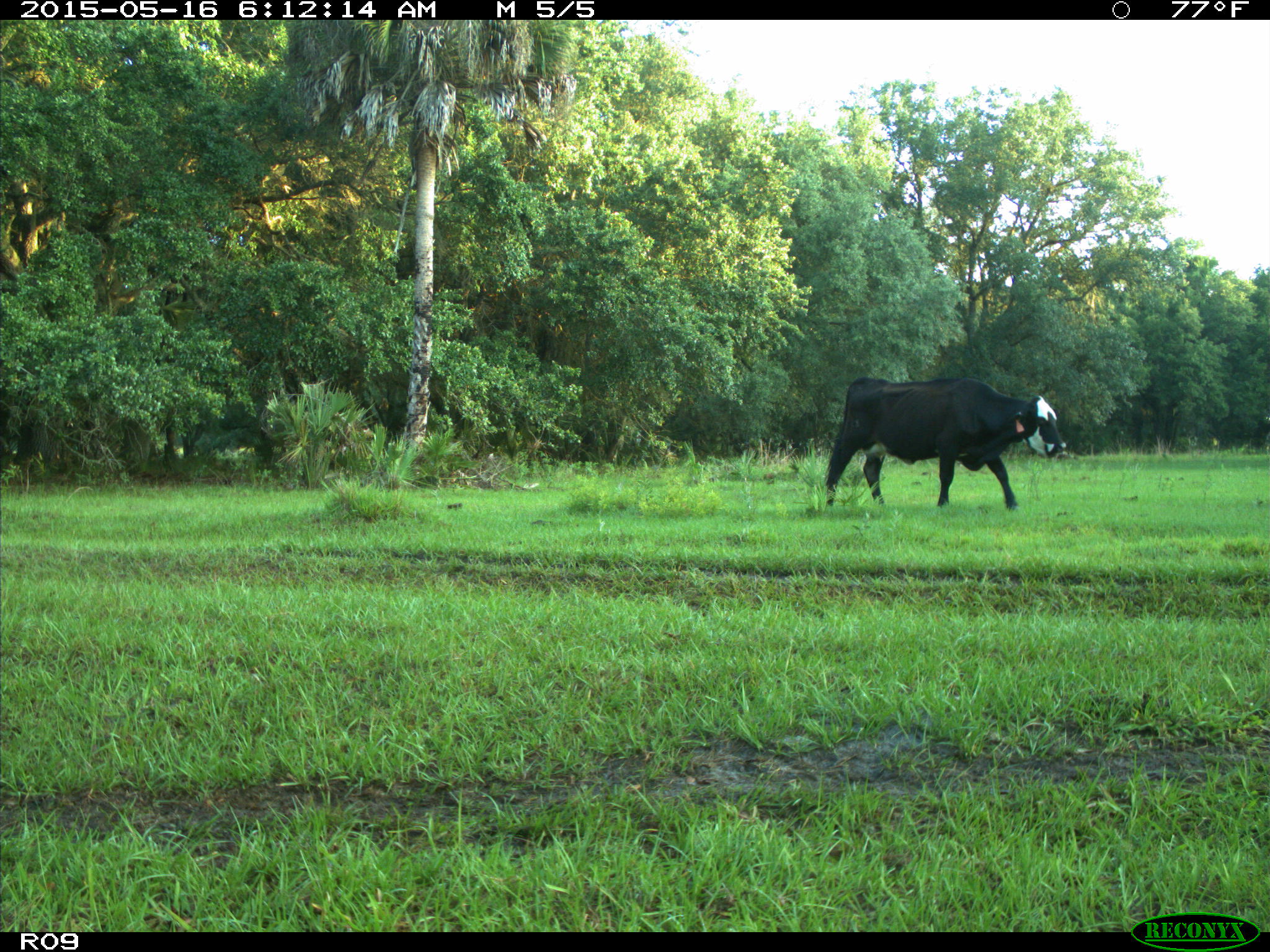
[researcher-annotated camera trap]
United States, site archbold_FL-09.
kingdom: Animalia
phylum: Chordata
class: Mammalia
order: Artiodactyla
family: Bovidae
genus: Bos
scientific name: Bos taurus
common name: domestic cow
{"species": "Bos taurus (domestic cow)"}